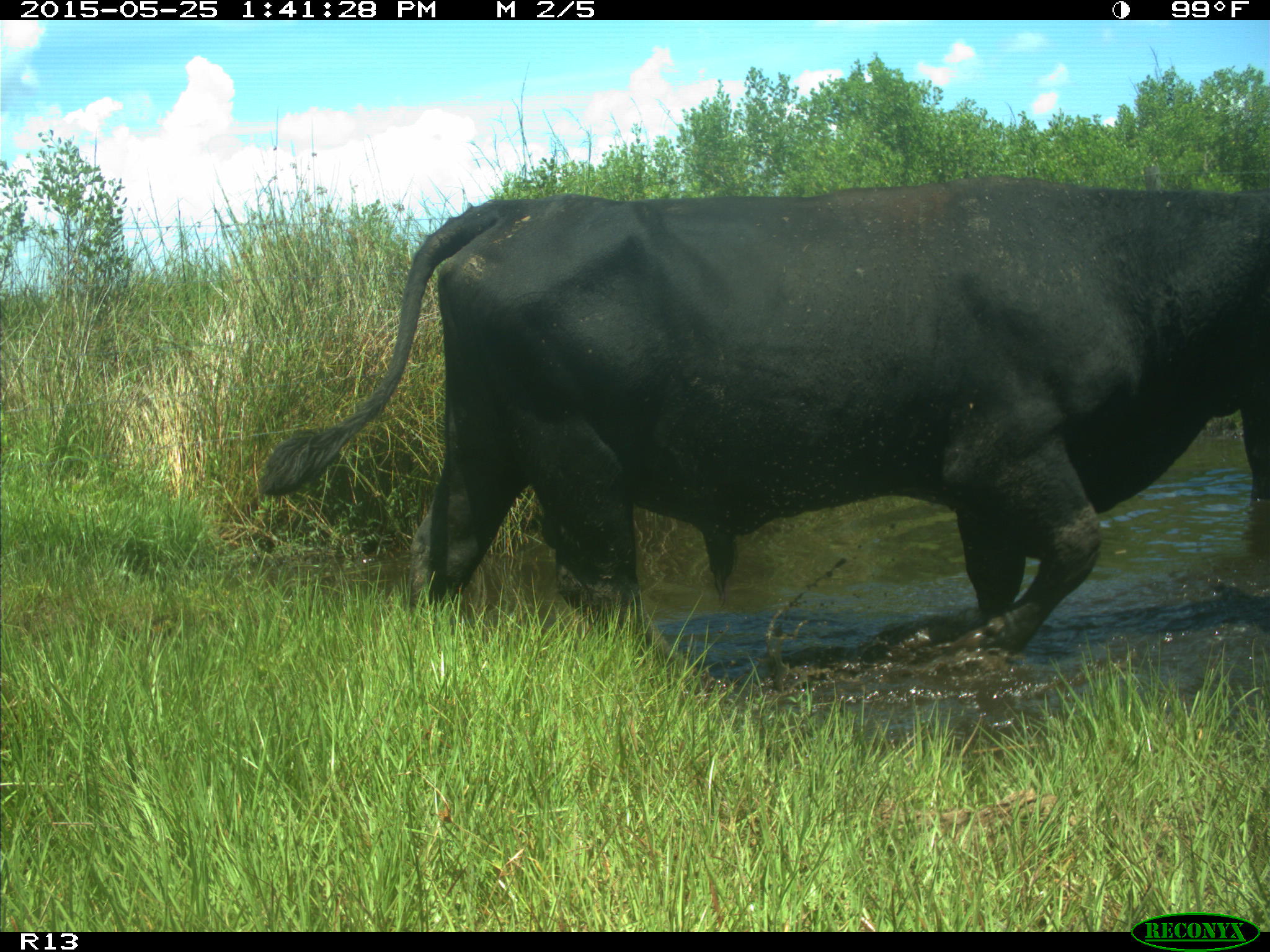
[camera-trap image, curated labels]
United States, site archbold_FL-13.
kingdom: Animalia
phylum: Chordata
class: Mammalia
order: Artiodactyla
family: Bovidae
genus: Bos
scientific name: Bos taurus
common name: domestic cow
Bos taurus (domestic cow).